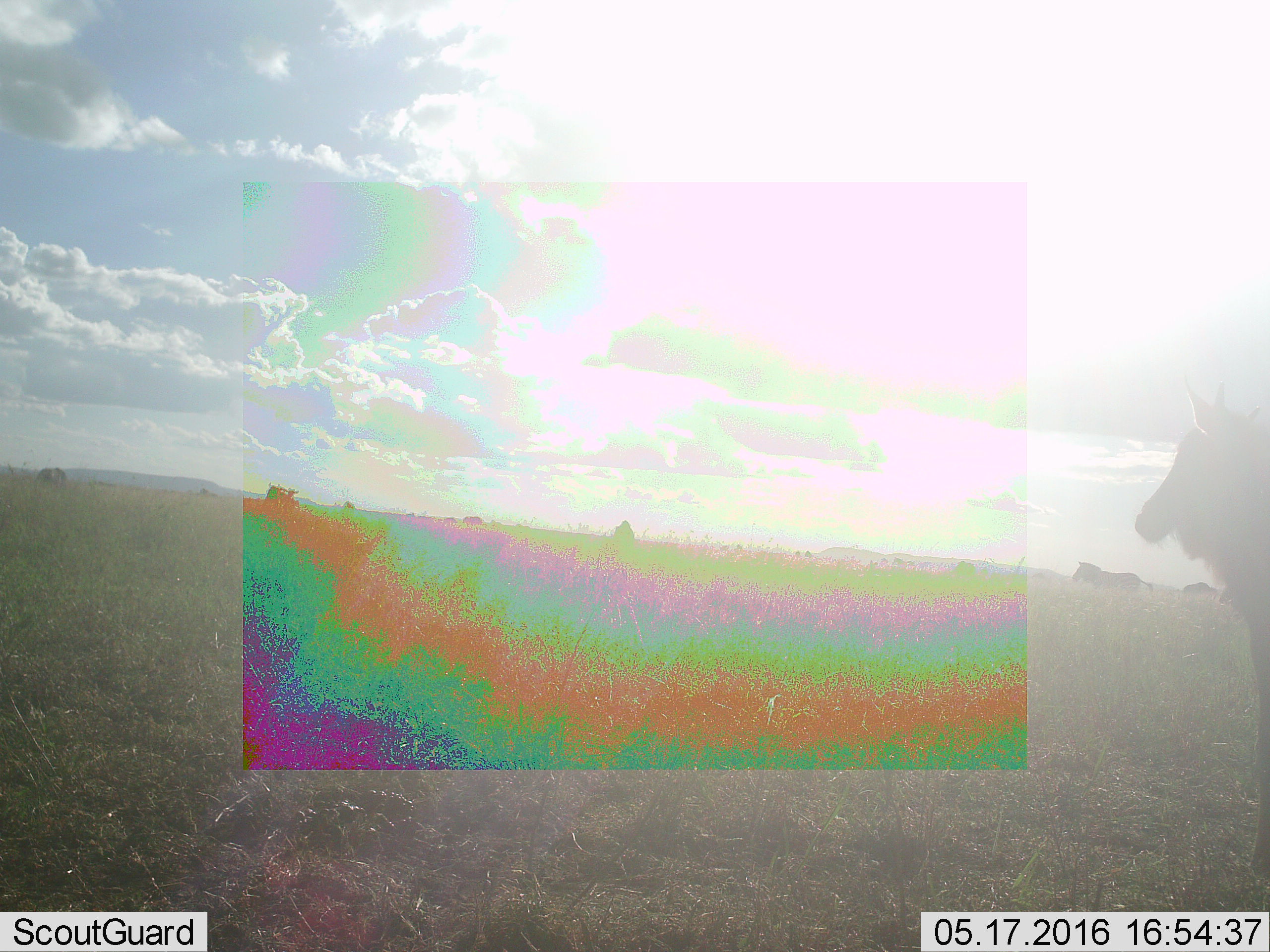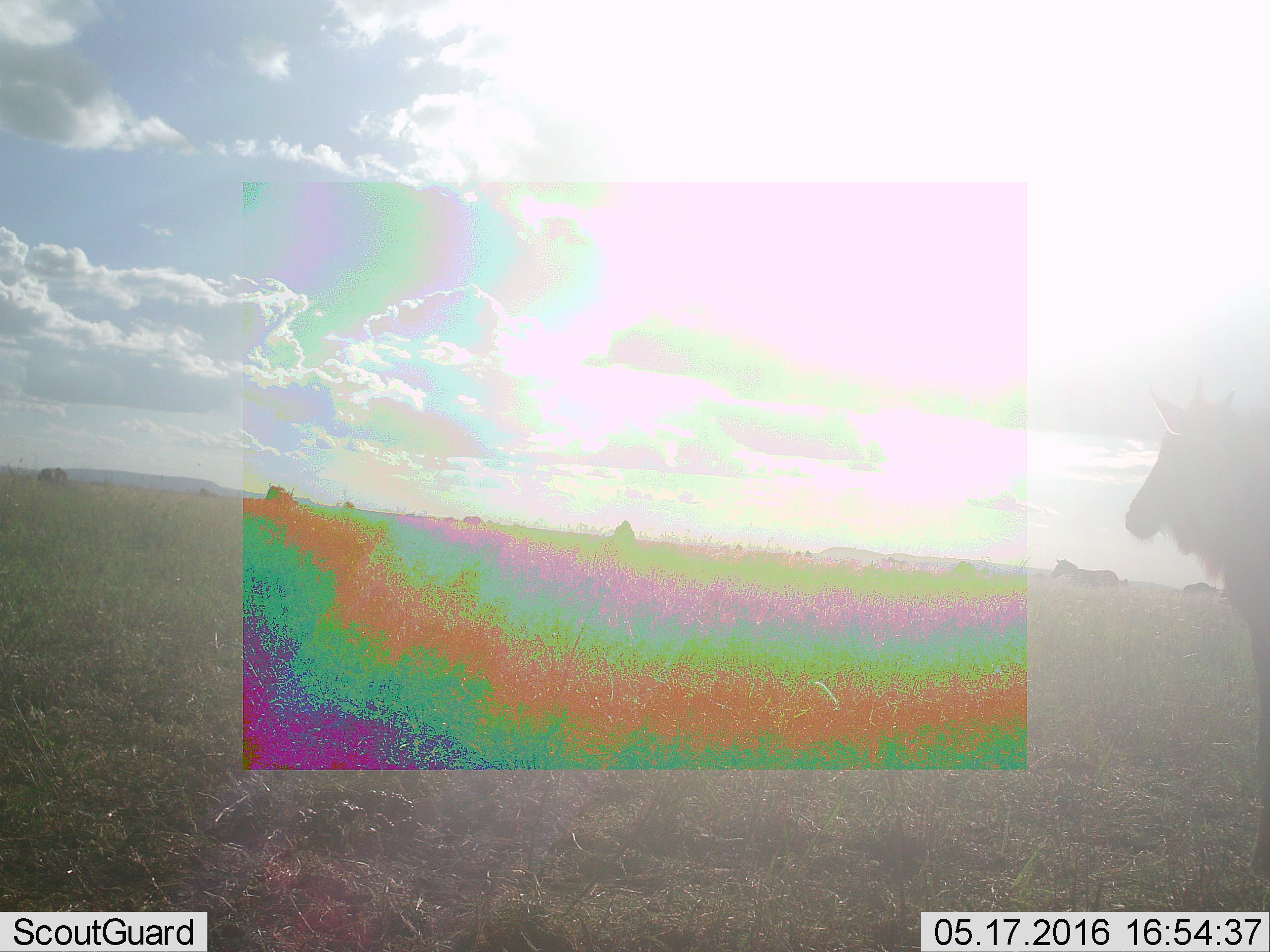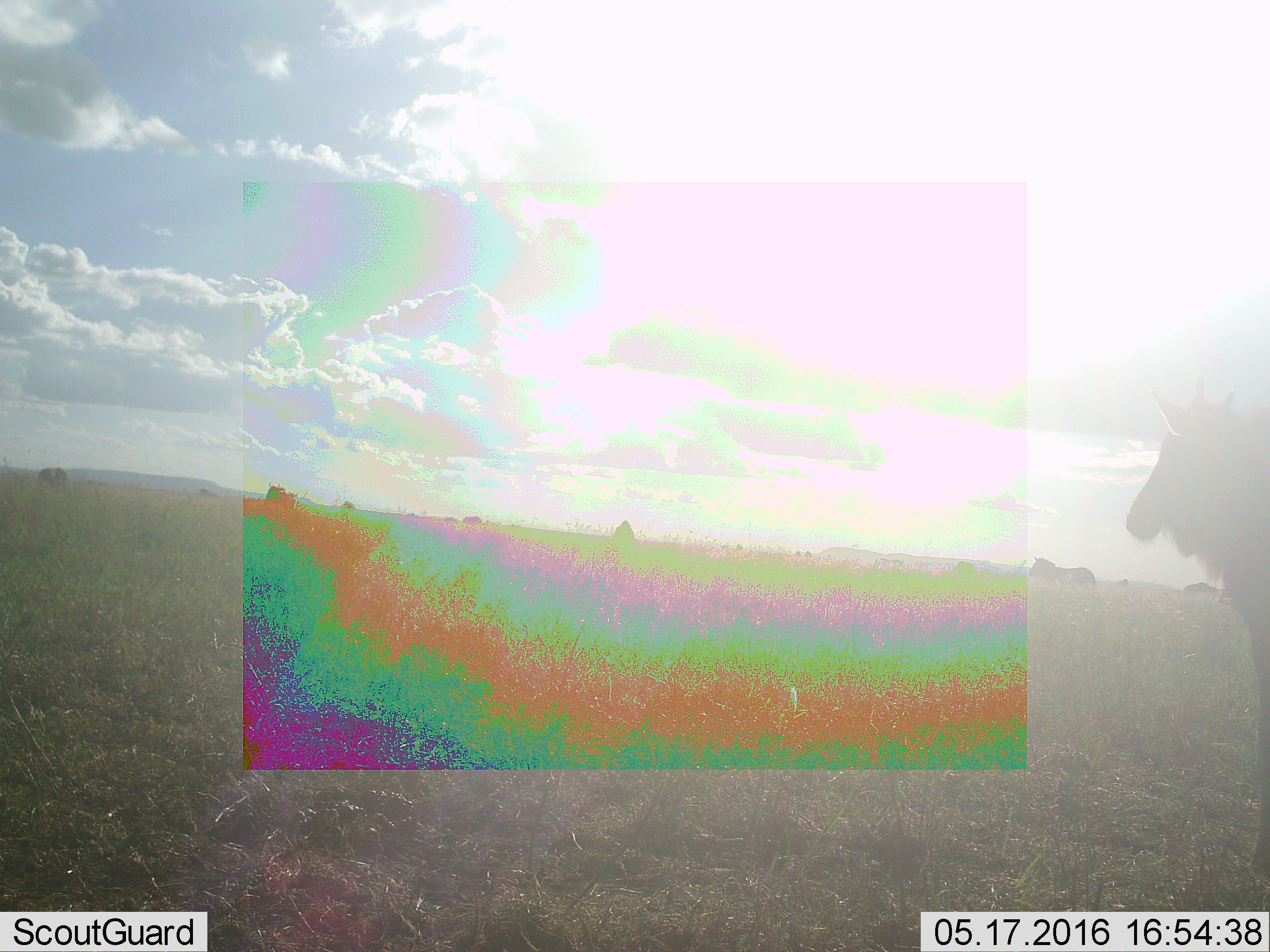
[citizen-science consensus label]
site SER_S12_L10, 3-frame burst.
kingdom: Animalia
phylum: Chordata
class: Mammalia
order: Artiodactyla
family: Bovidae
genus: Connochaetes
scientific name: Connochaetes taurinus taurinus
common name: blue wildebeest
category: wildebeestblue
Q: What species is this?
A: Wildebeestblue (blue wildebeest) (Connochaetes taurinus taurinus).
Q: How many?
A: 3.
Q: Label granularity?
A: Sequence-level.